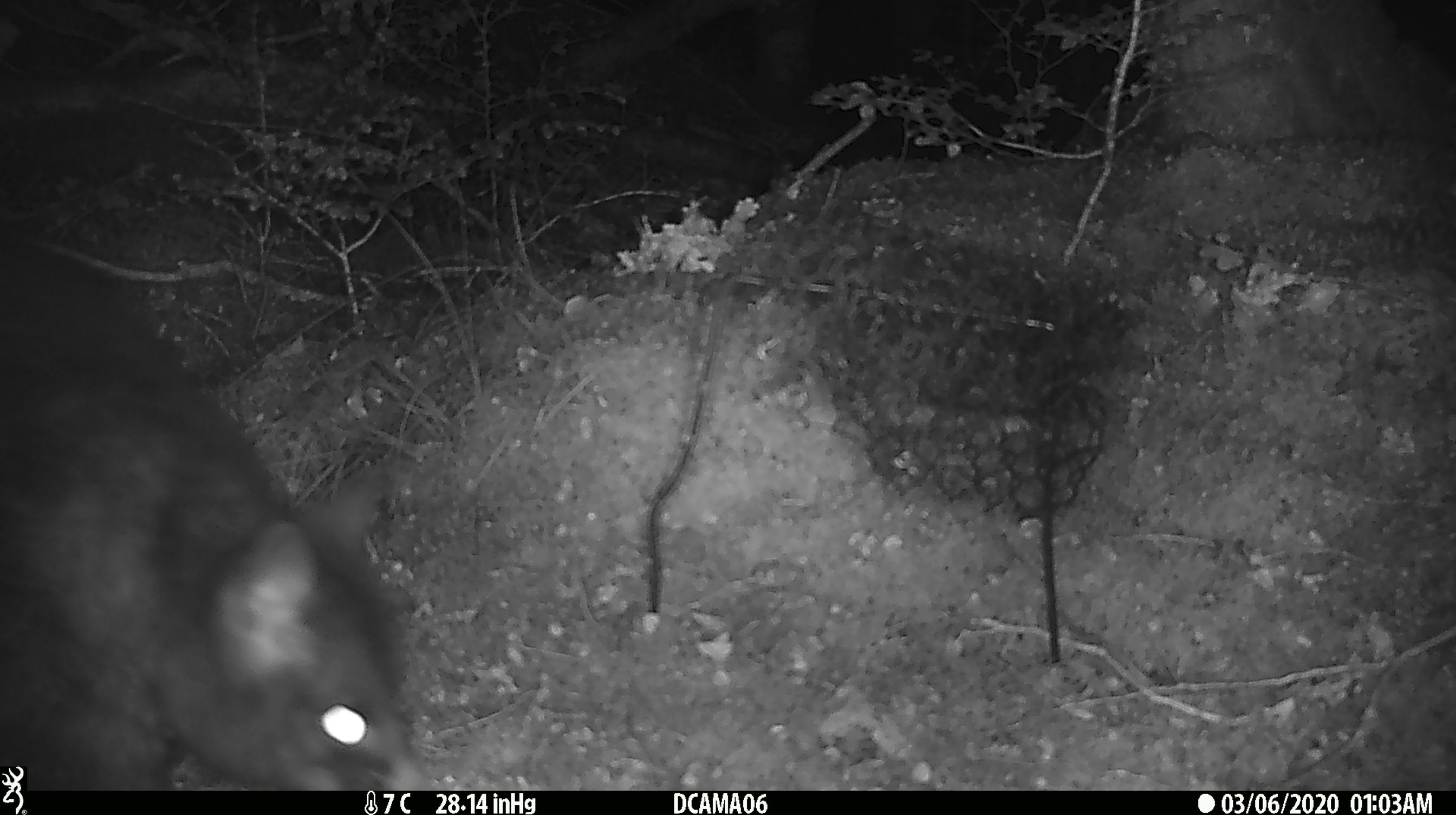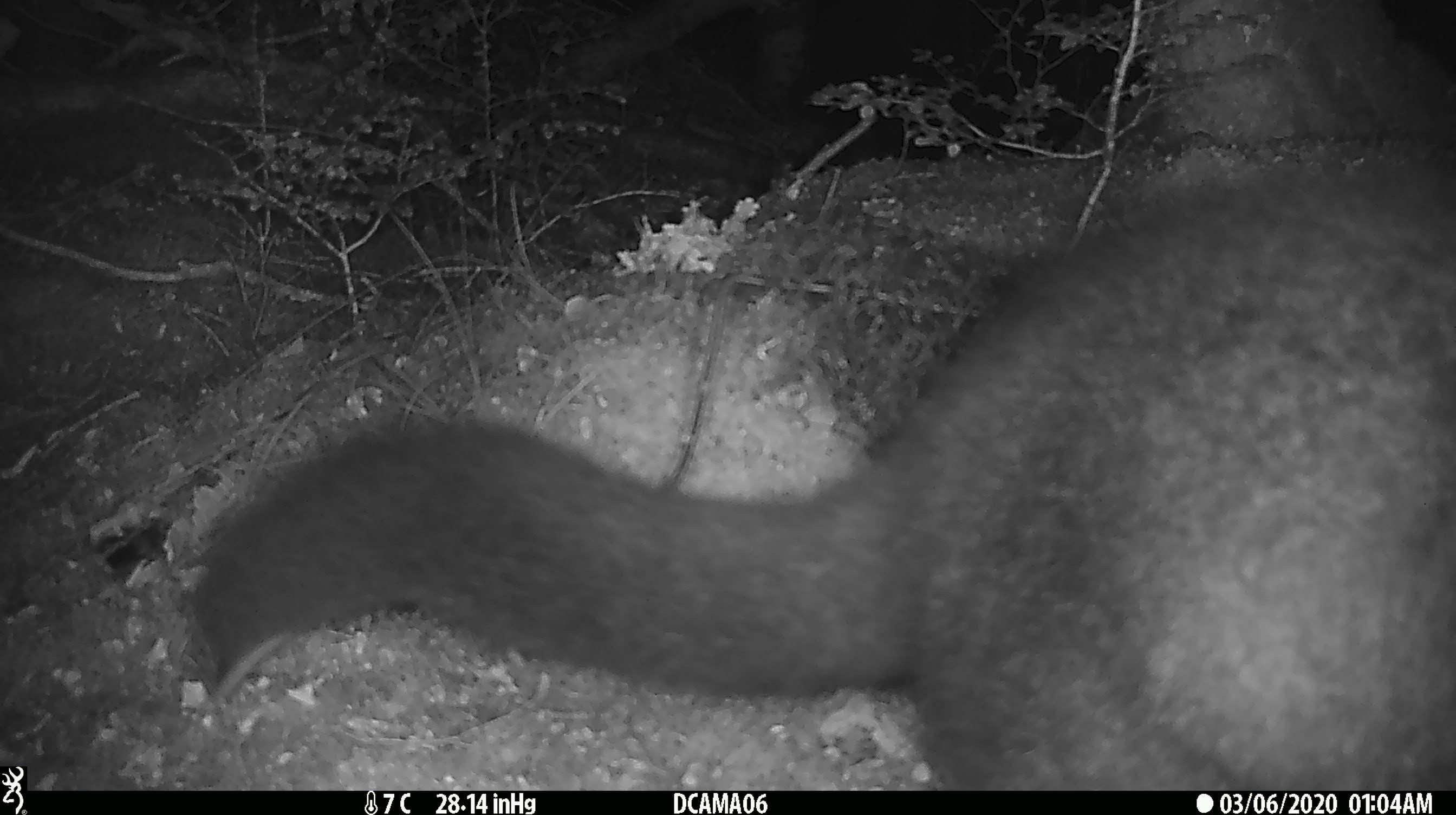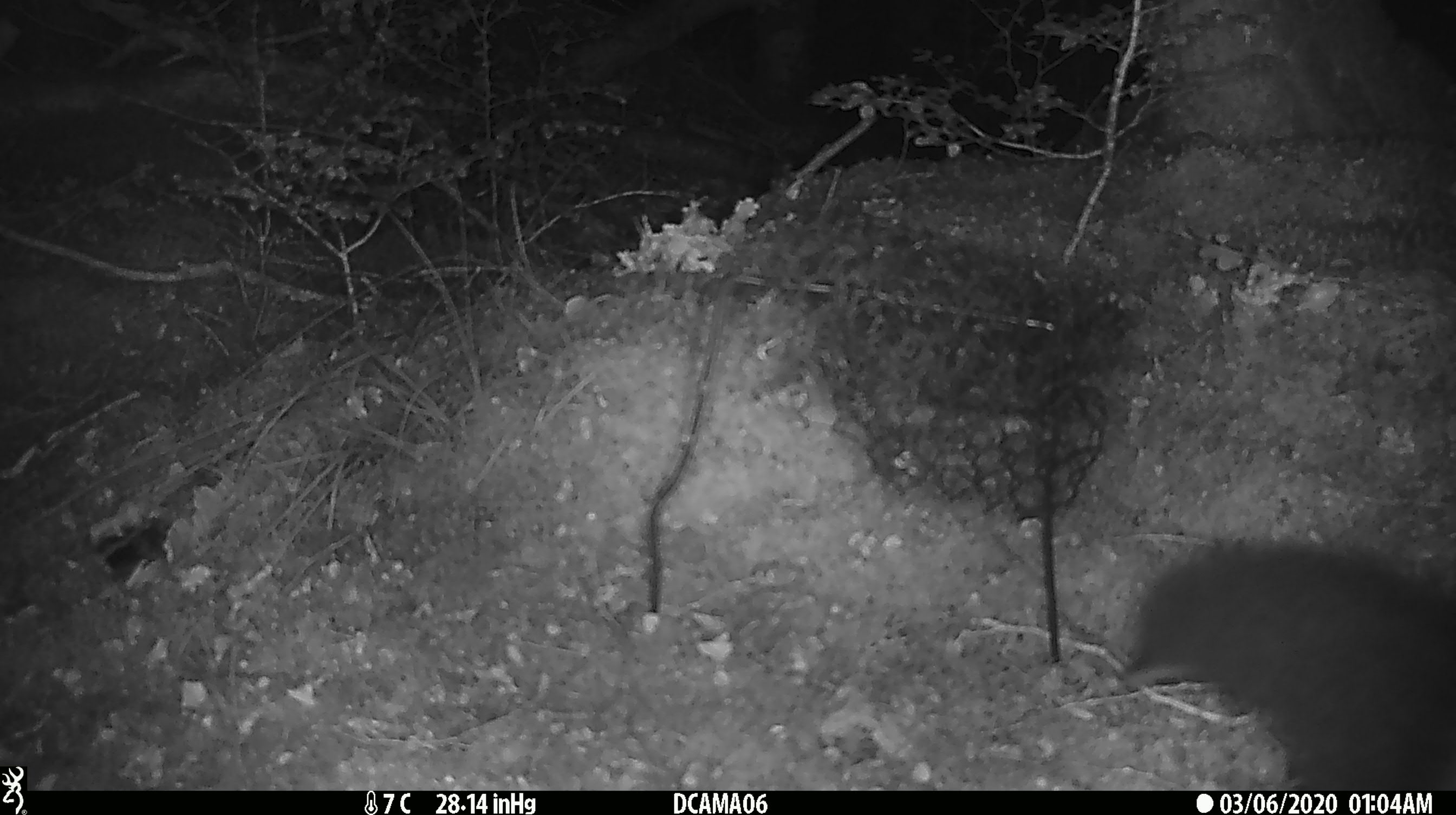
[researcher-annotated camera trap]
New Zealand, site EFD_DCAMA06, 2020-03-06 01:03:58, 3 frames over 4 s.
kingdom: Animalia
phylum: Chordata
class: Mammalia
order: Diprotodontia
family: Phalangeridae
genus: Trichosurus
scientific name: Trichosurus vulpecula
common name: common brushtail possum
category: possum